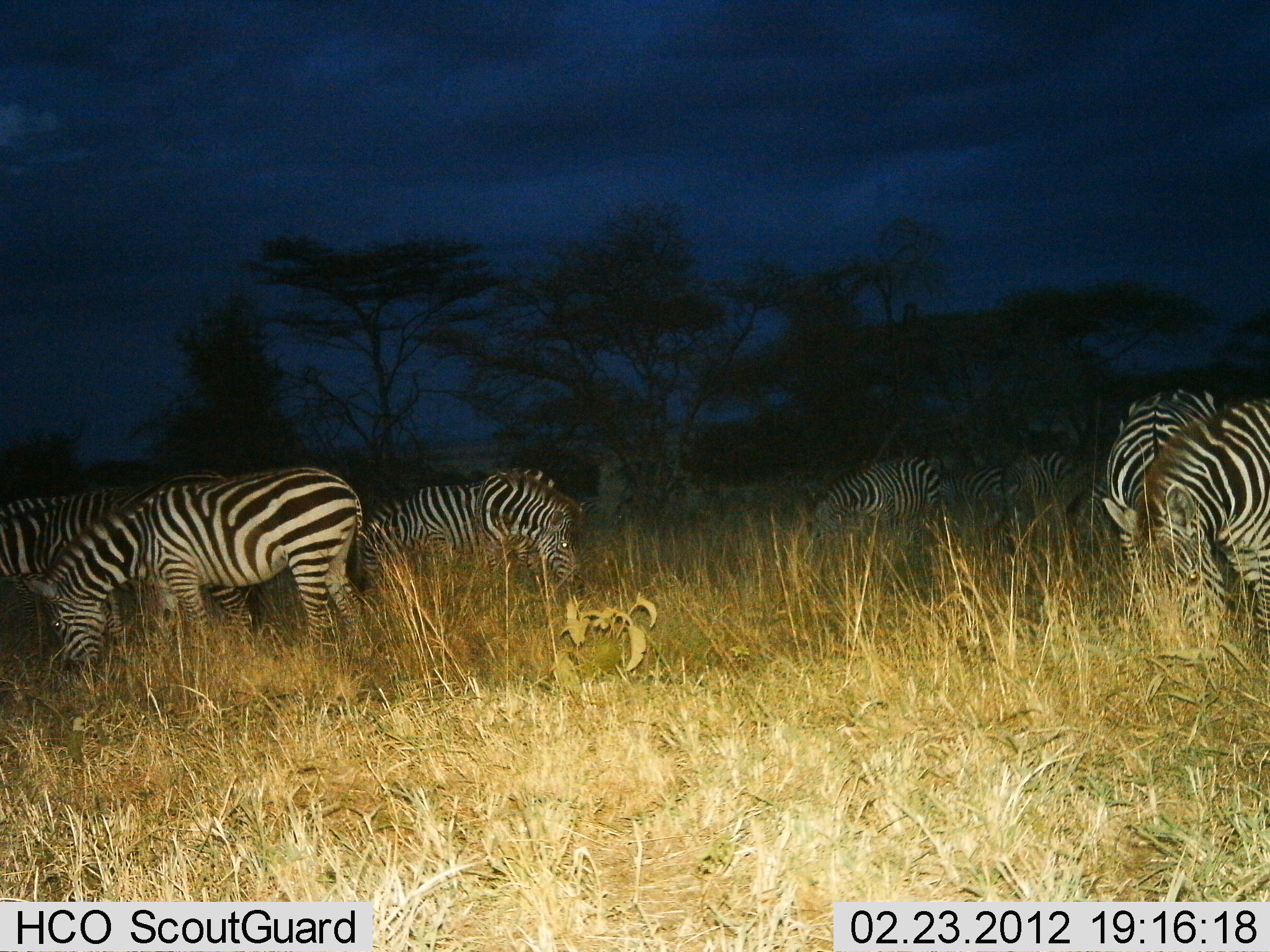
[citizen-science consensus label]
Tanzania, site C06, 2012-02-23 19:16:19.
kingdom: Animalia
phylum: Chordata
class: Mammalia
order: Perissodactyla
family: Equidae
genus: Equus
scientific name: Equus quagga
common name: plains zebra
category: zebra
Zebra (plains zebra) (Equus quagga), count 8. Behavior (volunteer vote fractions): standing 31%, resting 0%, moving 0%, interacting 0%. Young present (vote fraction): 0%. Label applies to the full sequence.